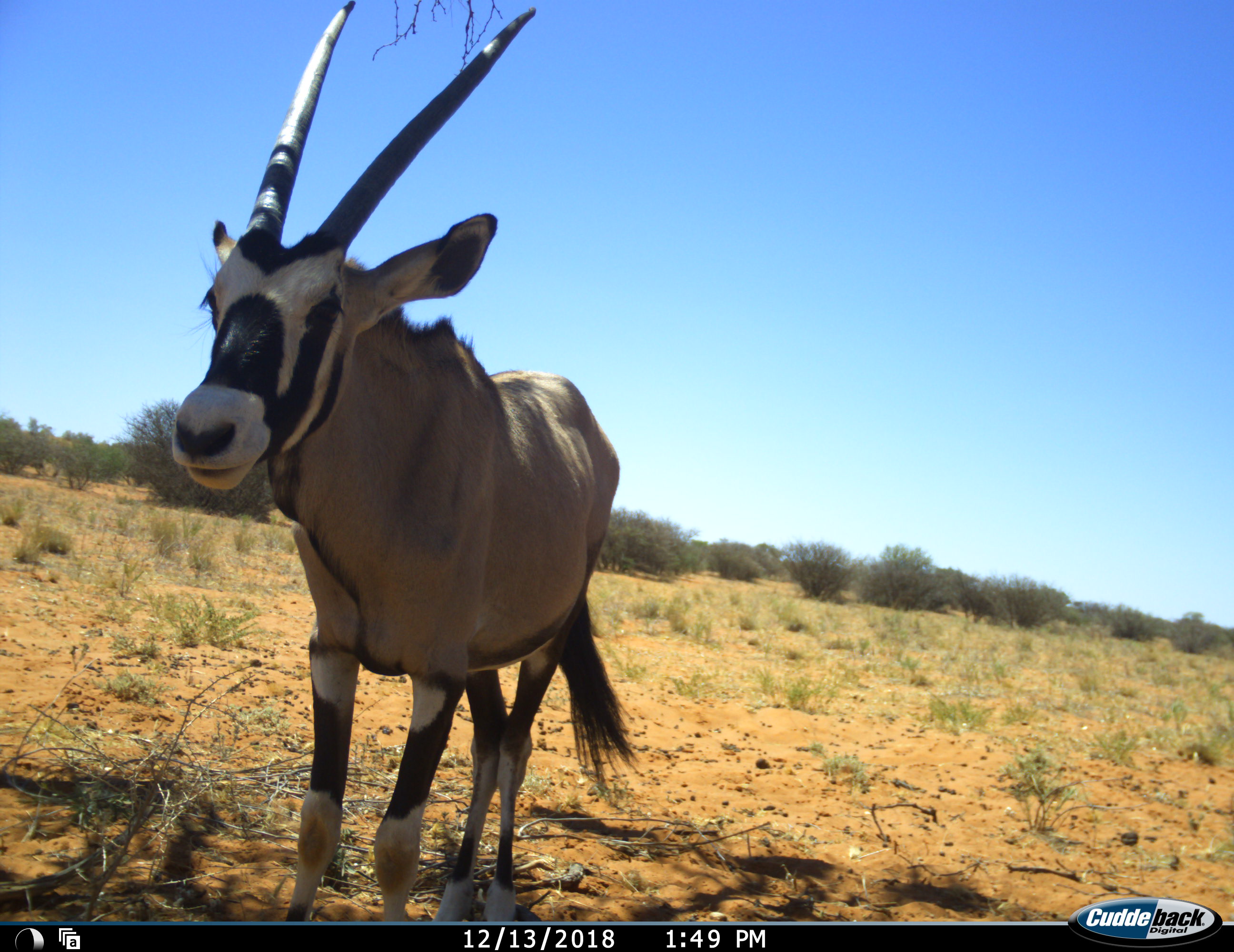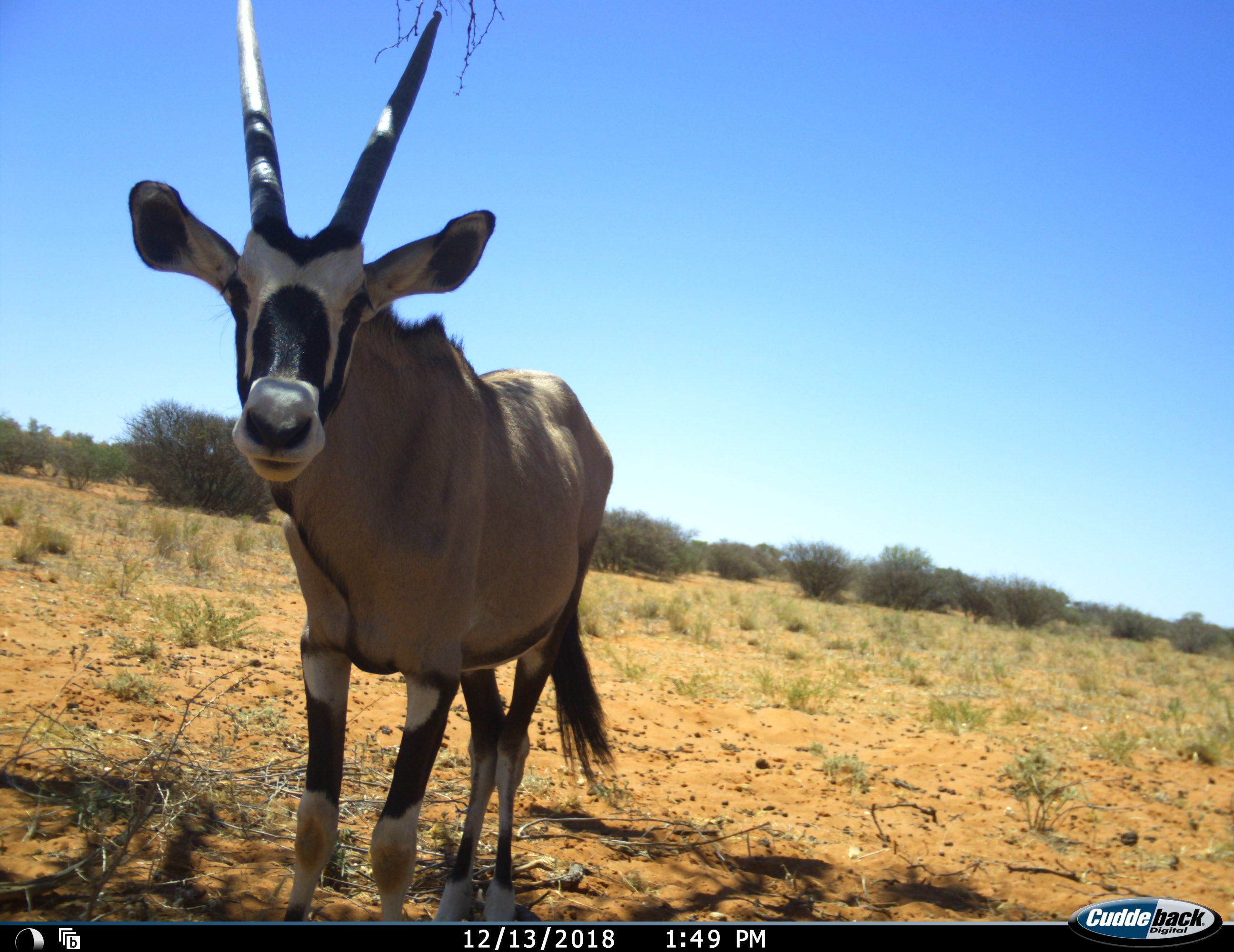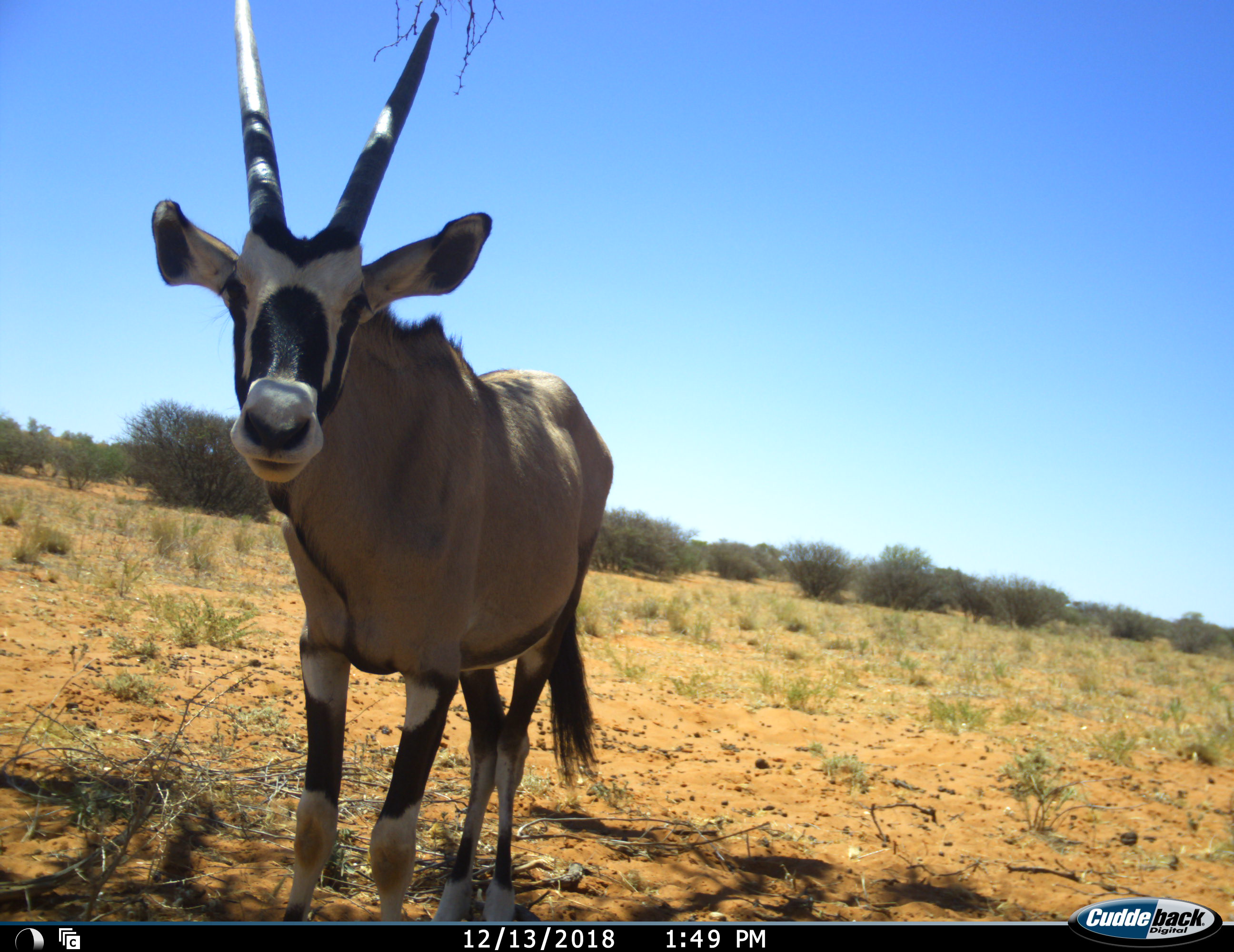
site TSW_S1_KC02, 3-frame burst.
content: unidentified animal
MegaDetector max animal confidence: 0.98